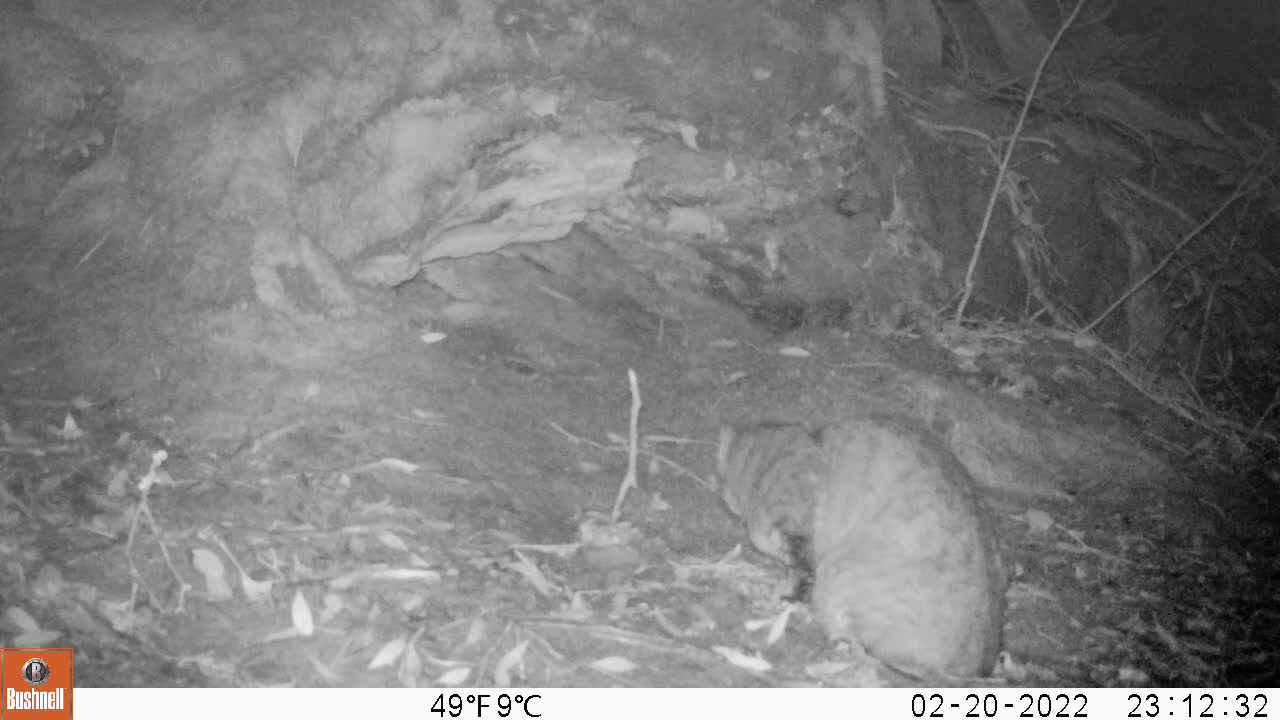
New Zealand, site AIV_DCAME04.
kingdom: Animalia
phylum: Chordata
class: Mammalia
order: Carnivora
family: Felidae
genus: Felis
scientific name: Felis catus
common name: domestic cat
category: cat